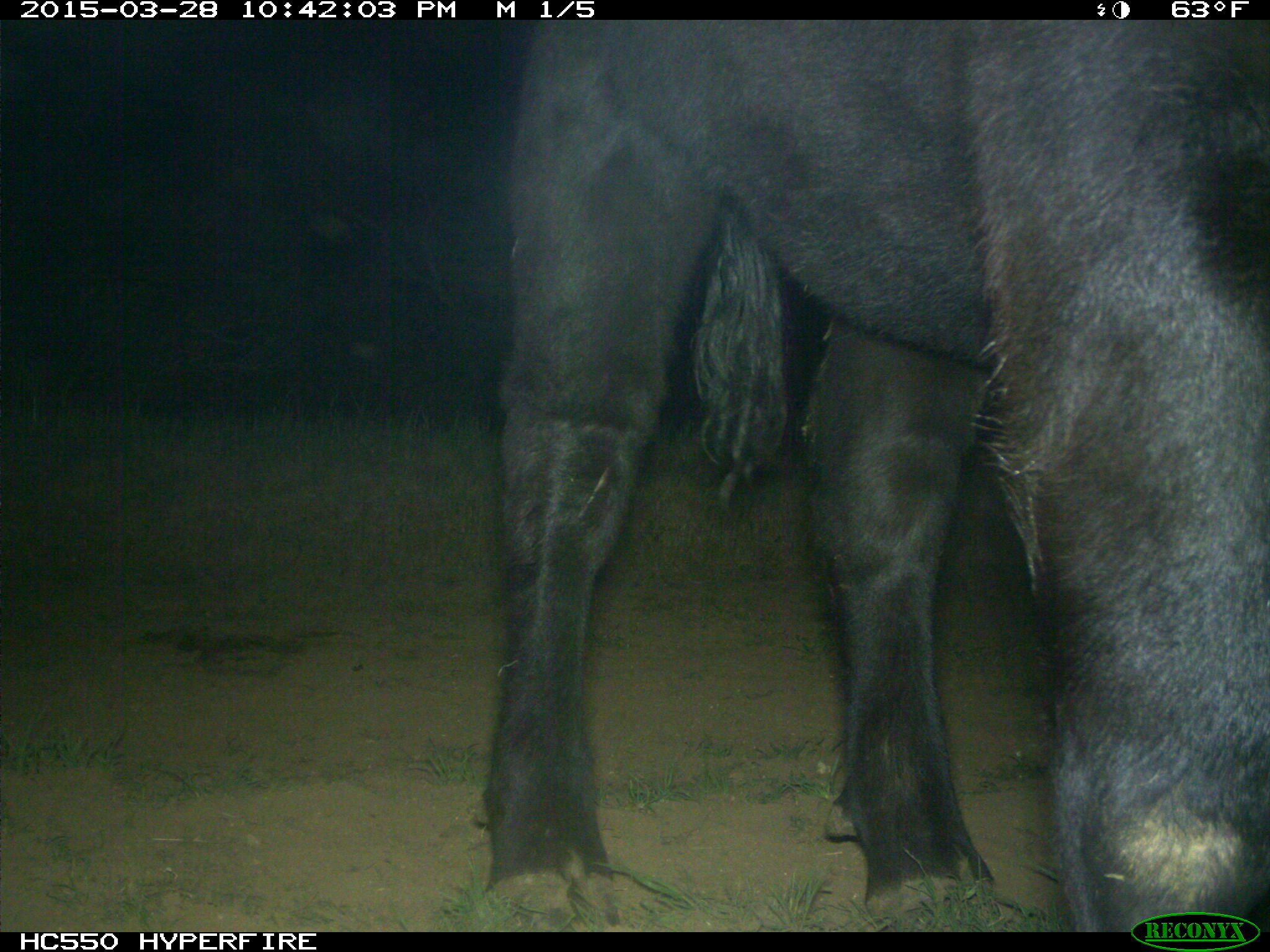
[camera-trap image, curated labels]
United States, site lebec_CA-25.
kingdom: Animalia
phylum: Chordata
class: Mammalia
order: Artiodactyla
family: Bovidae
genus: Bos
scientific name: Bos taurus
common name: domestic cow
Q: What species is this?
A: Bos taurus (domestic cow).